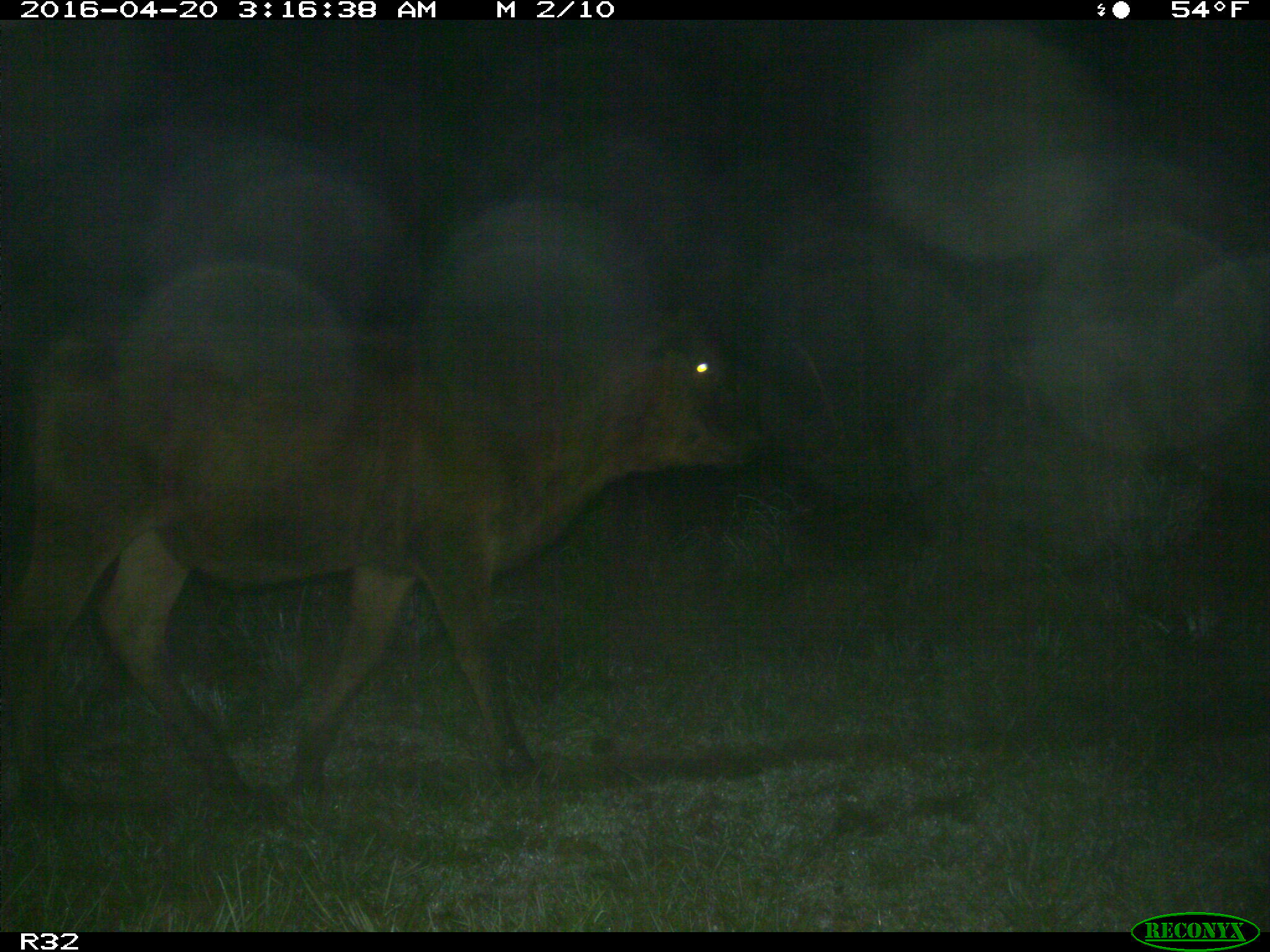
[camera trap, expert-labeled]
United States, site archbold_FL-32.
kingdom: Animalia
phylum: Chordata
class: Mammalia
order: Artiodactyla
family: Bovidae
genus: Bos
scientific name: Bos taurus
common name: domestic cow